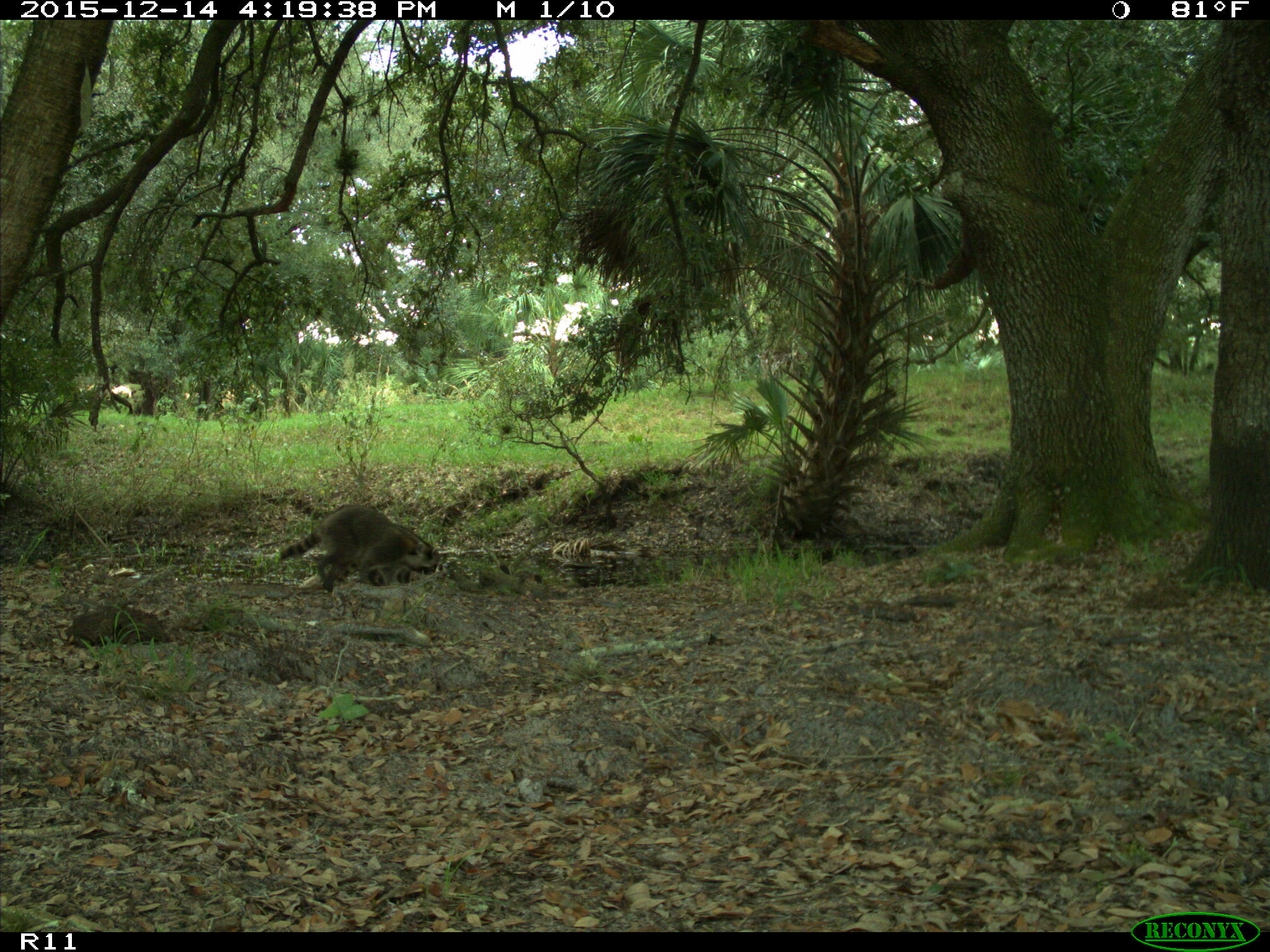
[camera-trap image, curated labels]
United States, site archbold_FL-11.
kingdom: Animalia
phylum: Chordata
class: Mammalia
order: Carnivora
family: Procyonidae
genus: Procyon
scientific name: Procyon lotor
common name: common raccoon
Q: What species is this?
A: Procyon lotor (common raccoon).